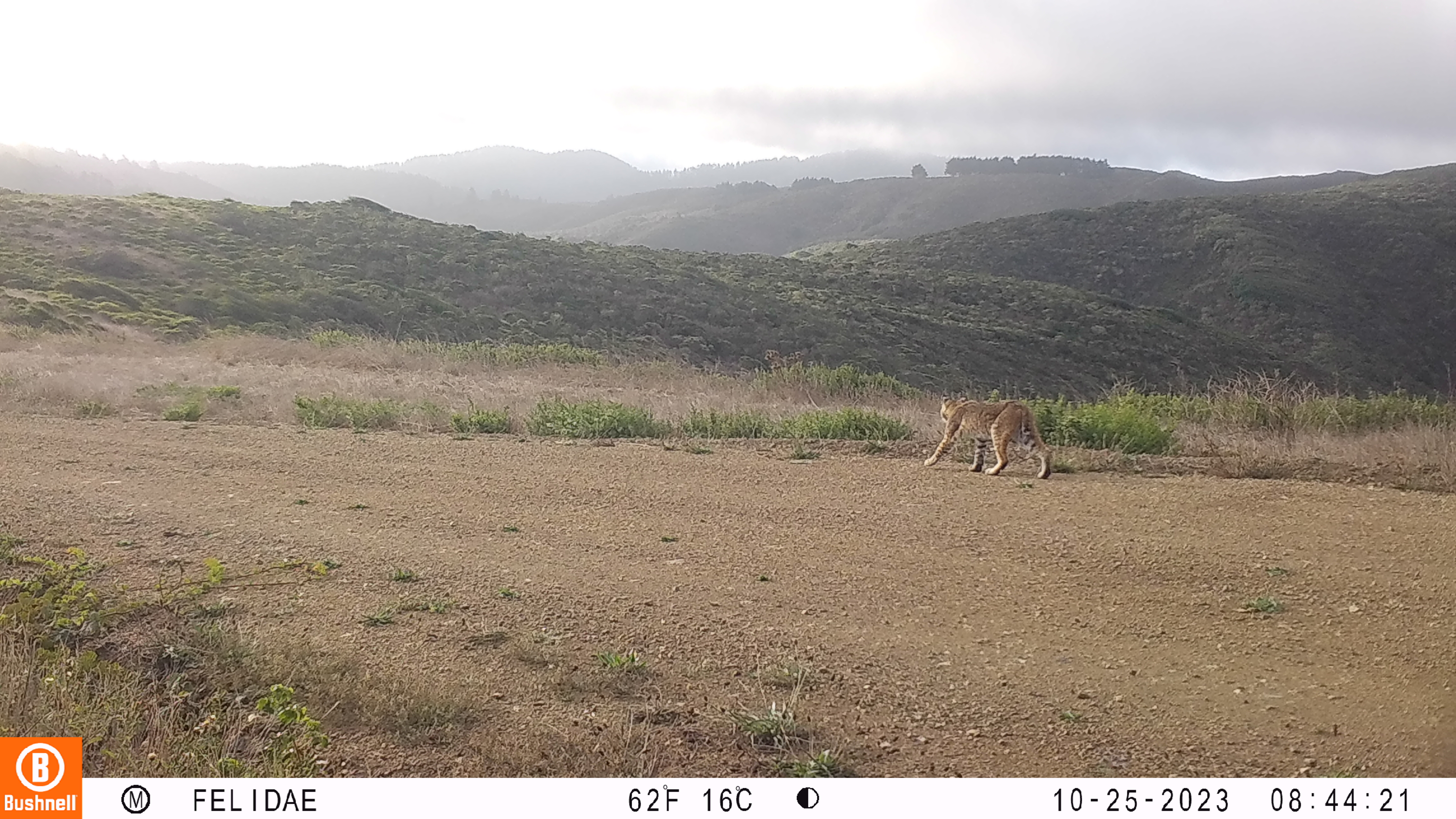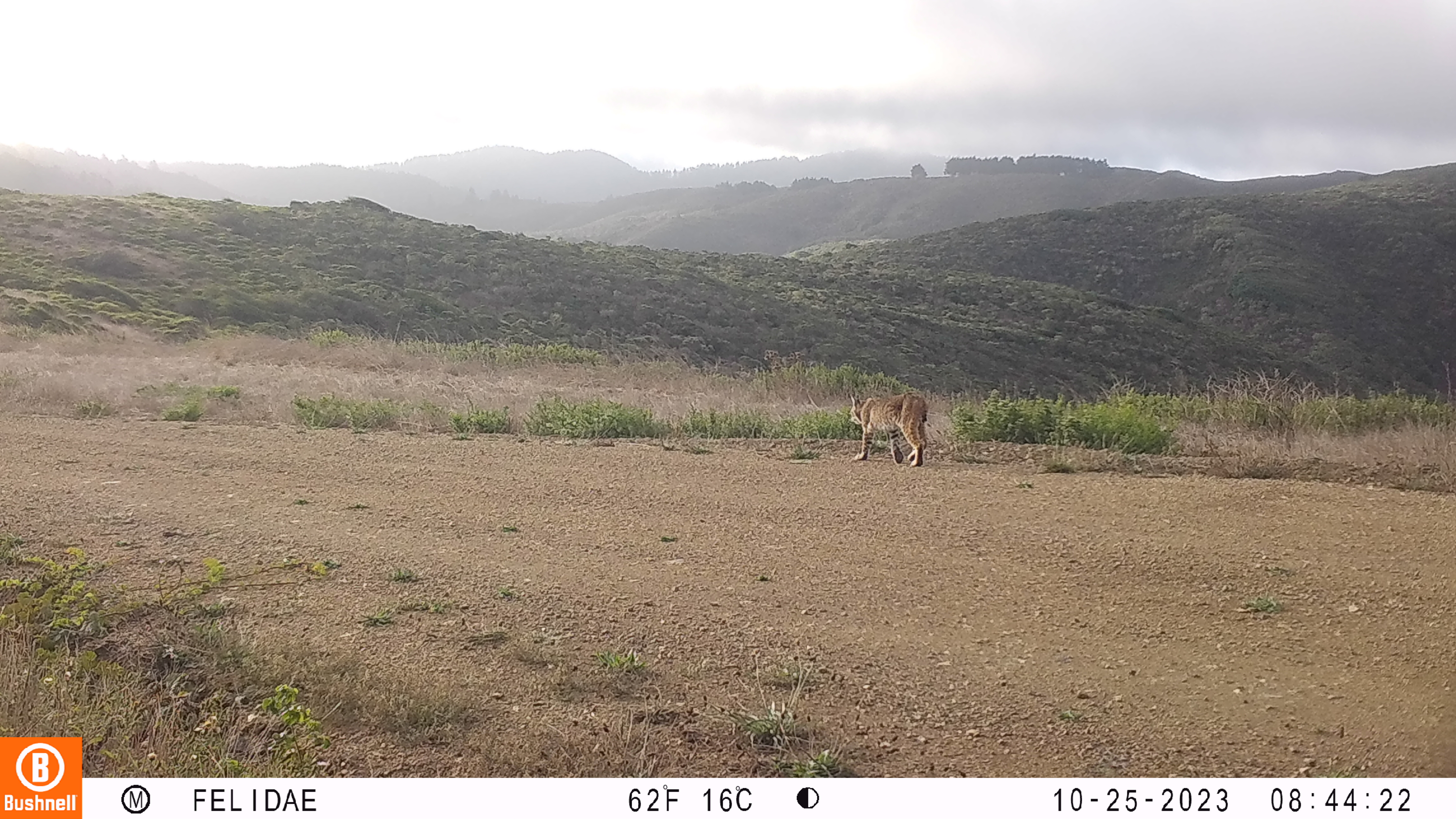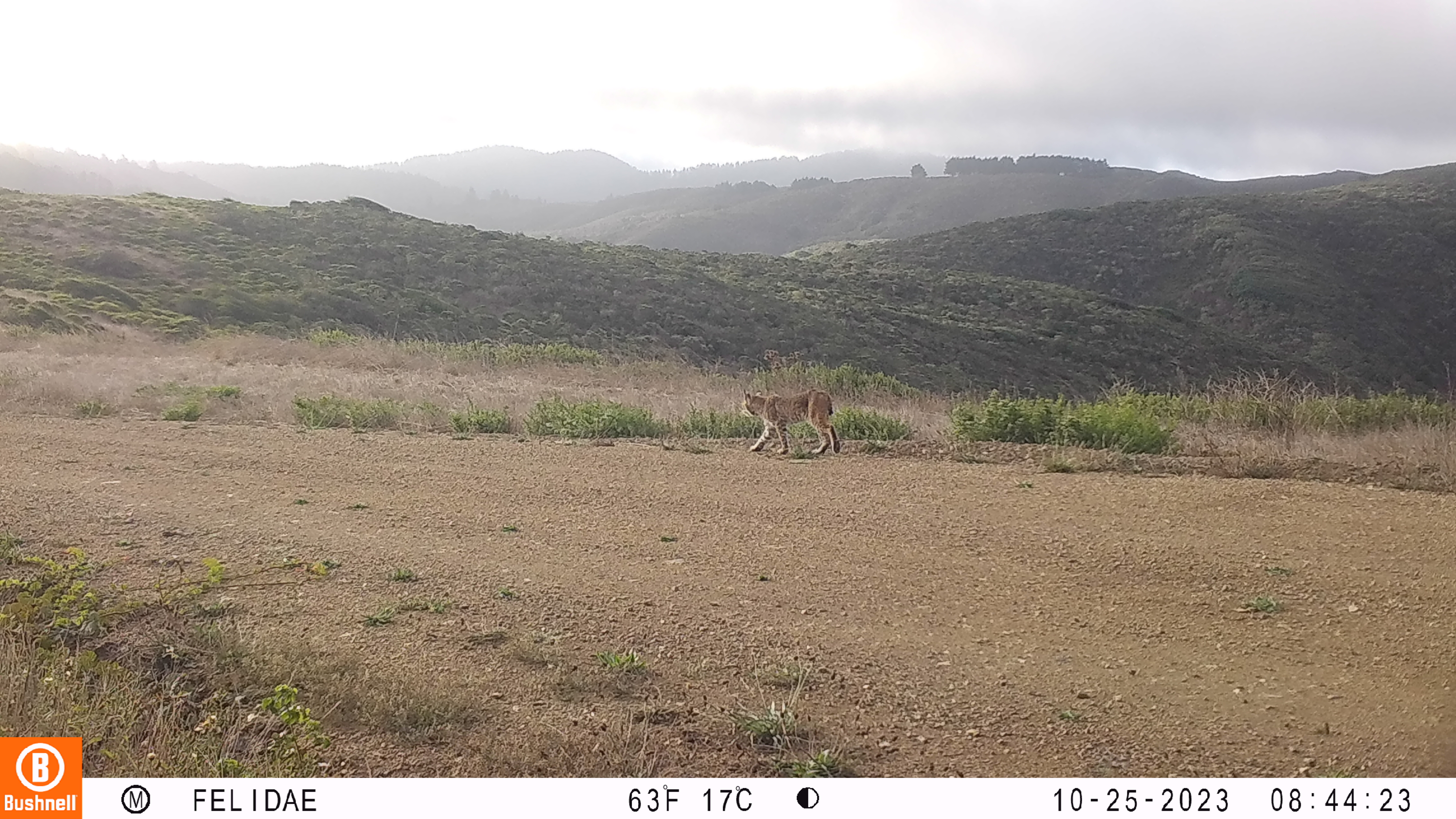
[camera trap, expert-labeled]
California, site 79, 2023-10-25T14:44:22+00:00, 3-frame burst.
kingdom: Animalia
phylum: Chordata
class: Mammalia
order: Carnivora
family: Felidae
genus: Lynx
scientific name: Lynx rufus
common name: bobcat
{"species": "bobcat (Lynx rufus)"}